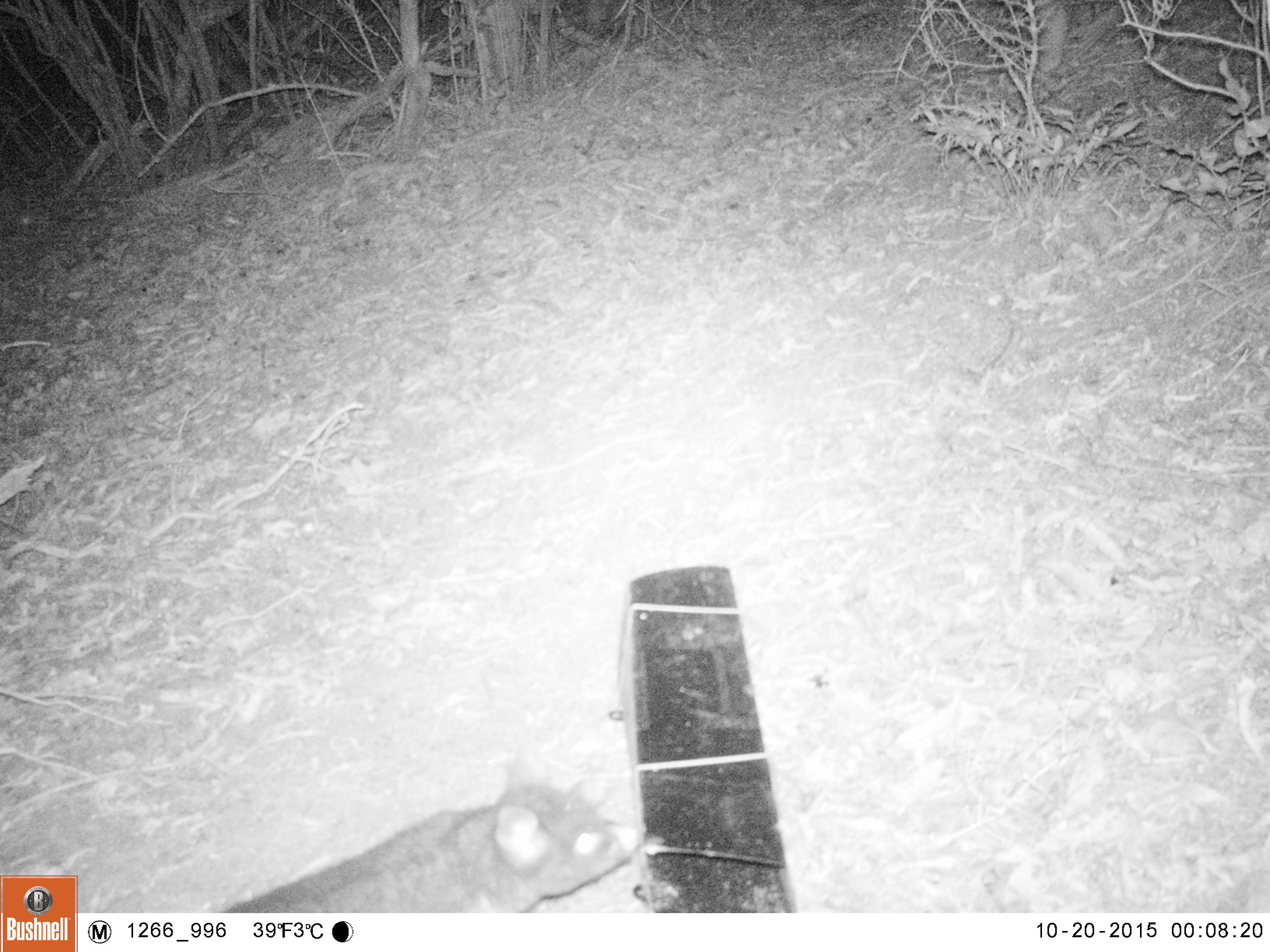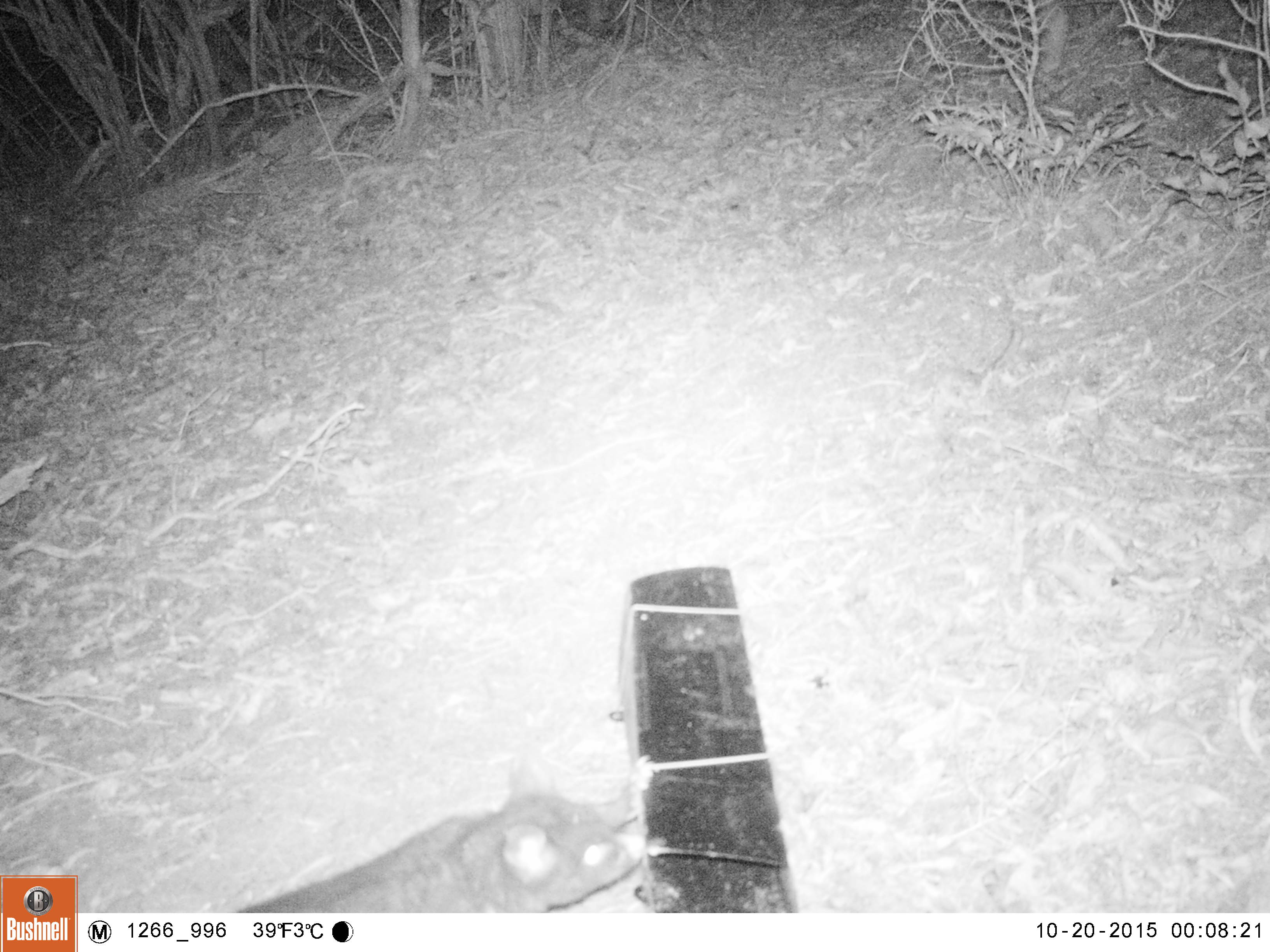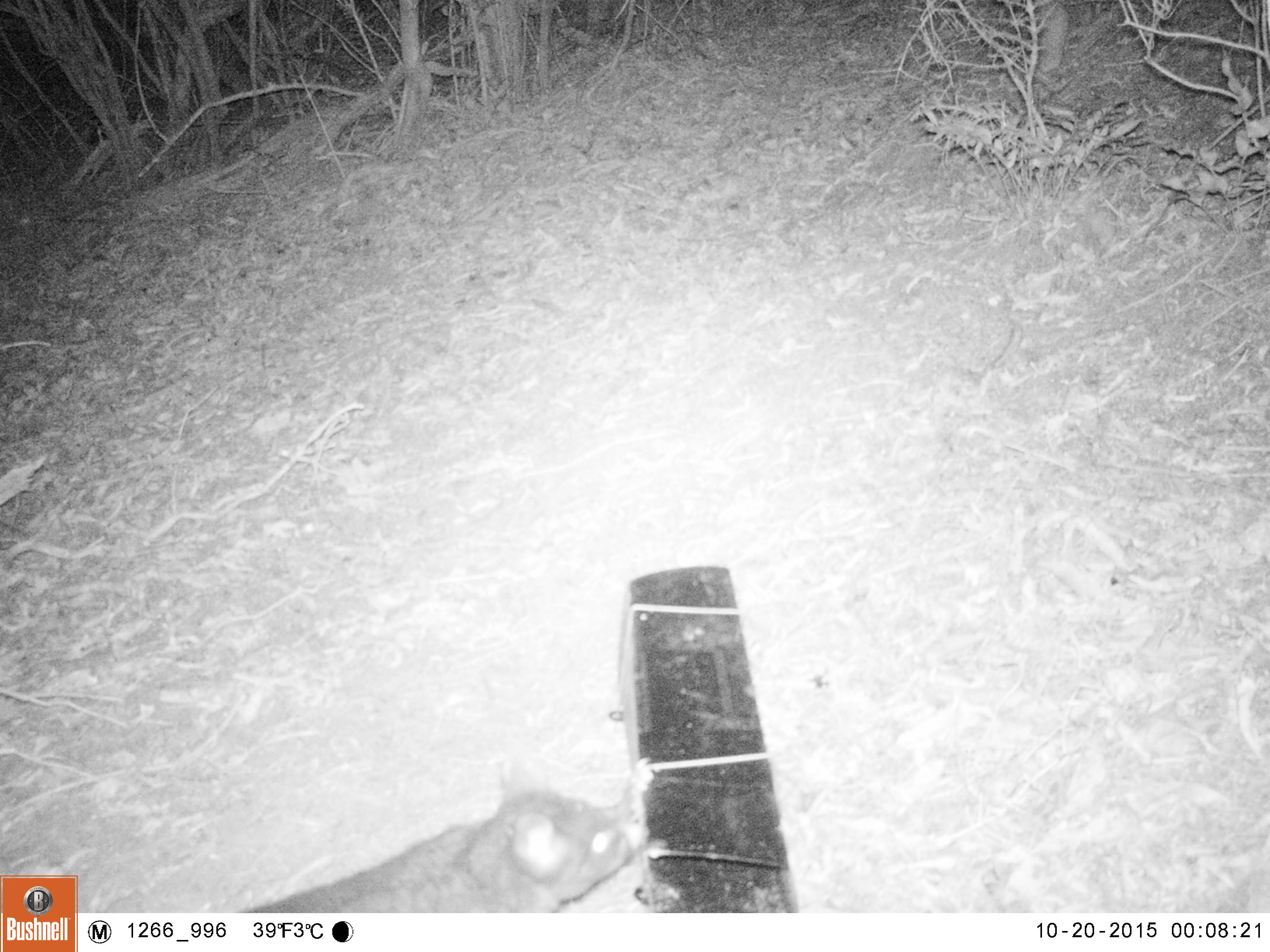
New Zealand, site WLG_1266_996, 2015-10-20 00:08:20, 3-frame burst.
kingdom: Animalia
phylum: Chordata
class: Mammalia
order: Diprotodontia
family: Phalangeridae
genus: Trichosurus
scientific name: Trichosurus vulpecula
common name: common brushtail possum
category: possum